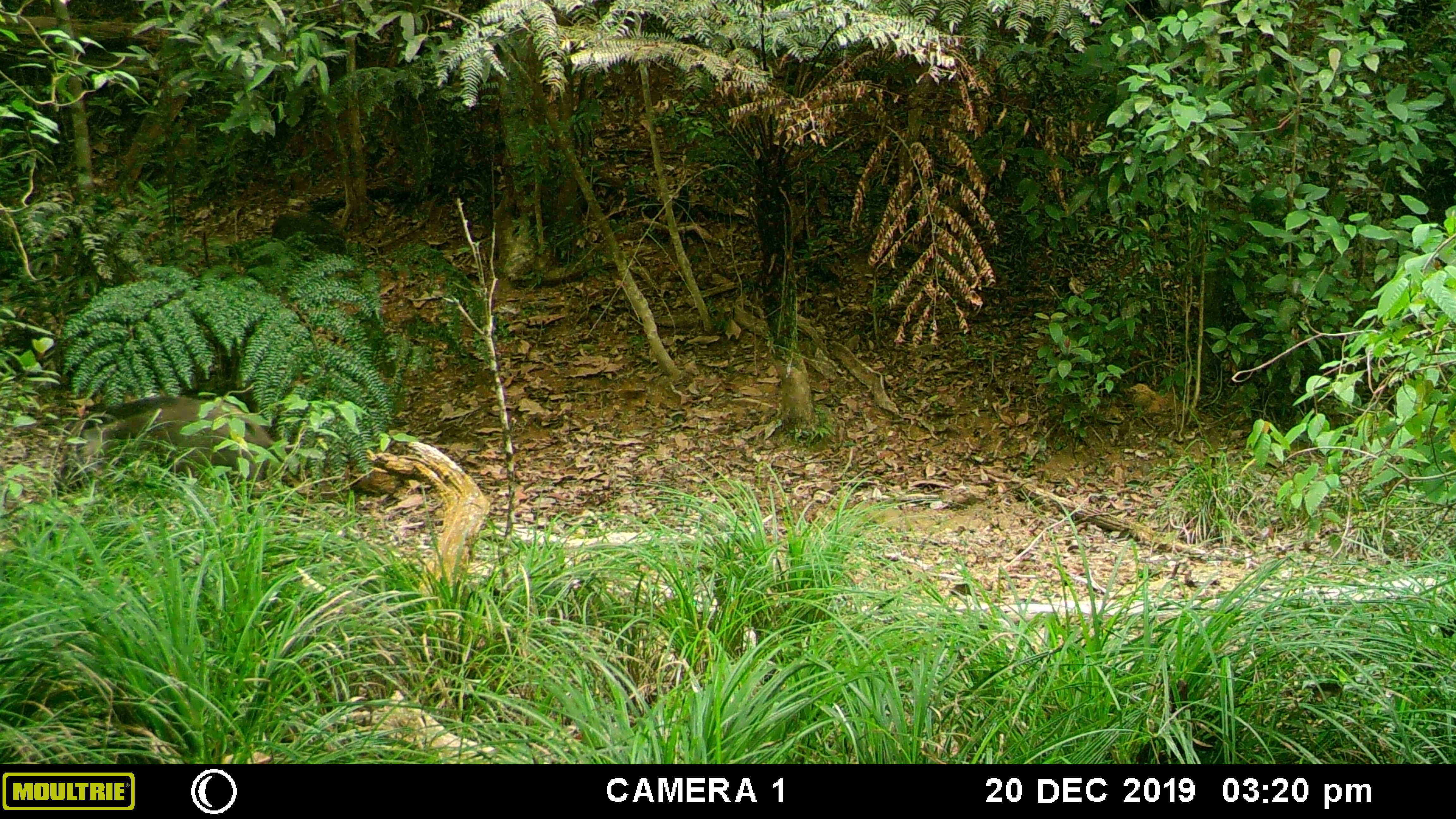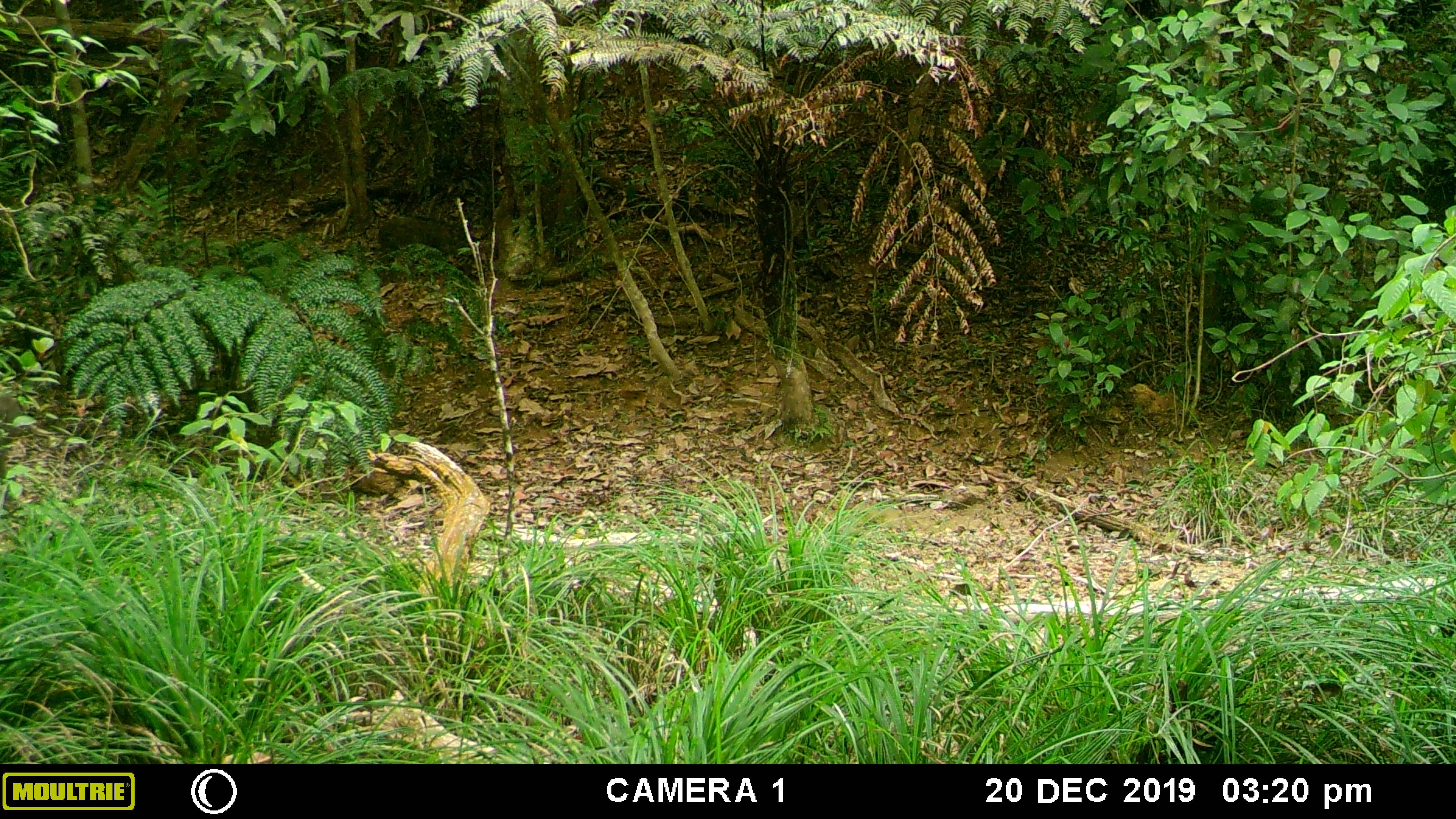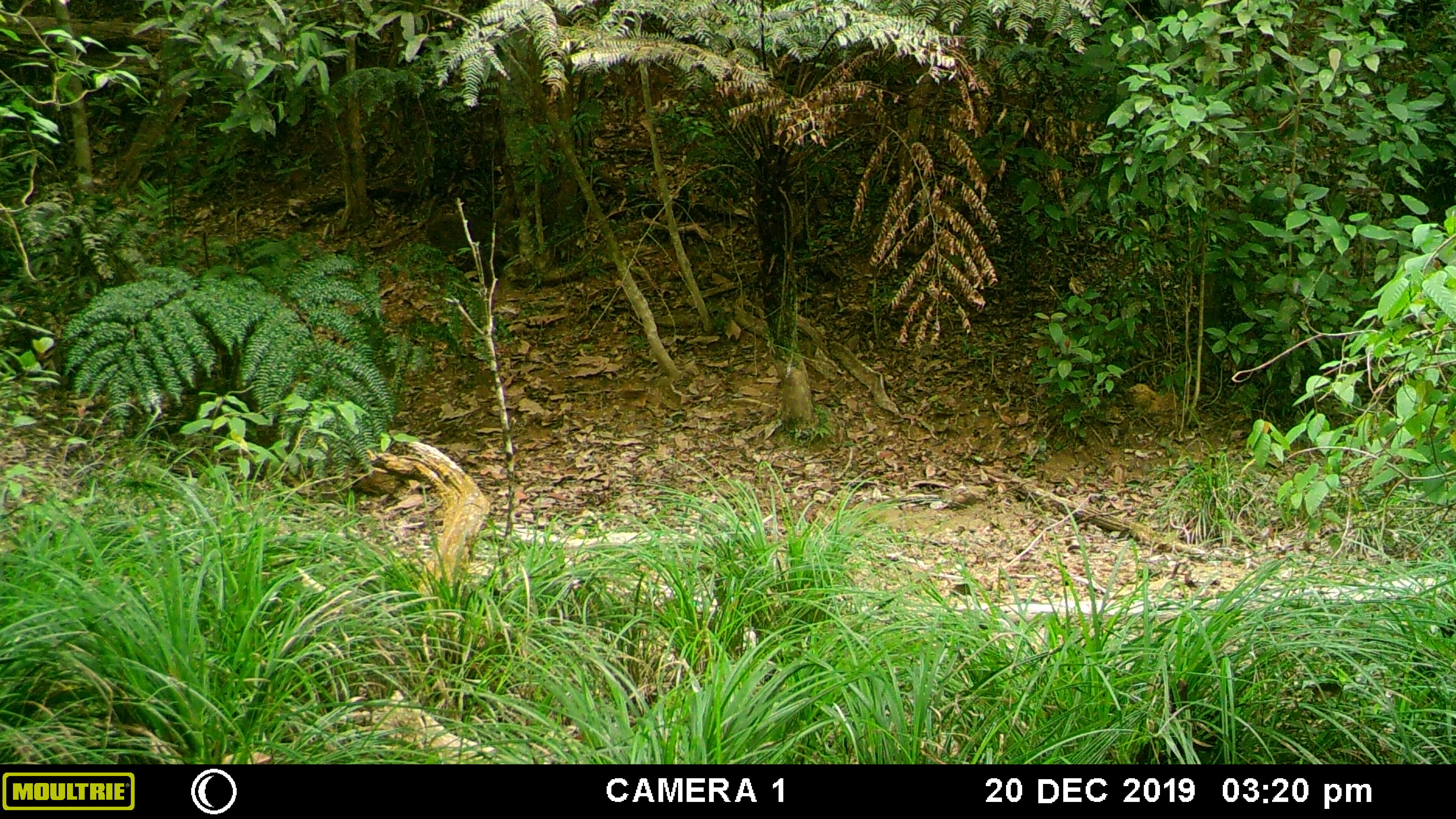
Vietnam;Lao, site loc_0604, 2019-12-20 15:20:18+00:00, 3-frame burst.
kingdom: Animalia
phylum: Chordata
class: Mammalia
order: Artiodactyla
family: Suidae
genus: Sus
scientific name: Sus scrofa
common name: eurasian wild pig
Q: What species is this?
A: Eurasian wild pig (Sus scrofa).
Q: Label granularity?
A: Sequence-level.